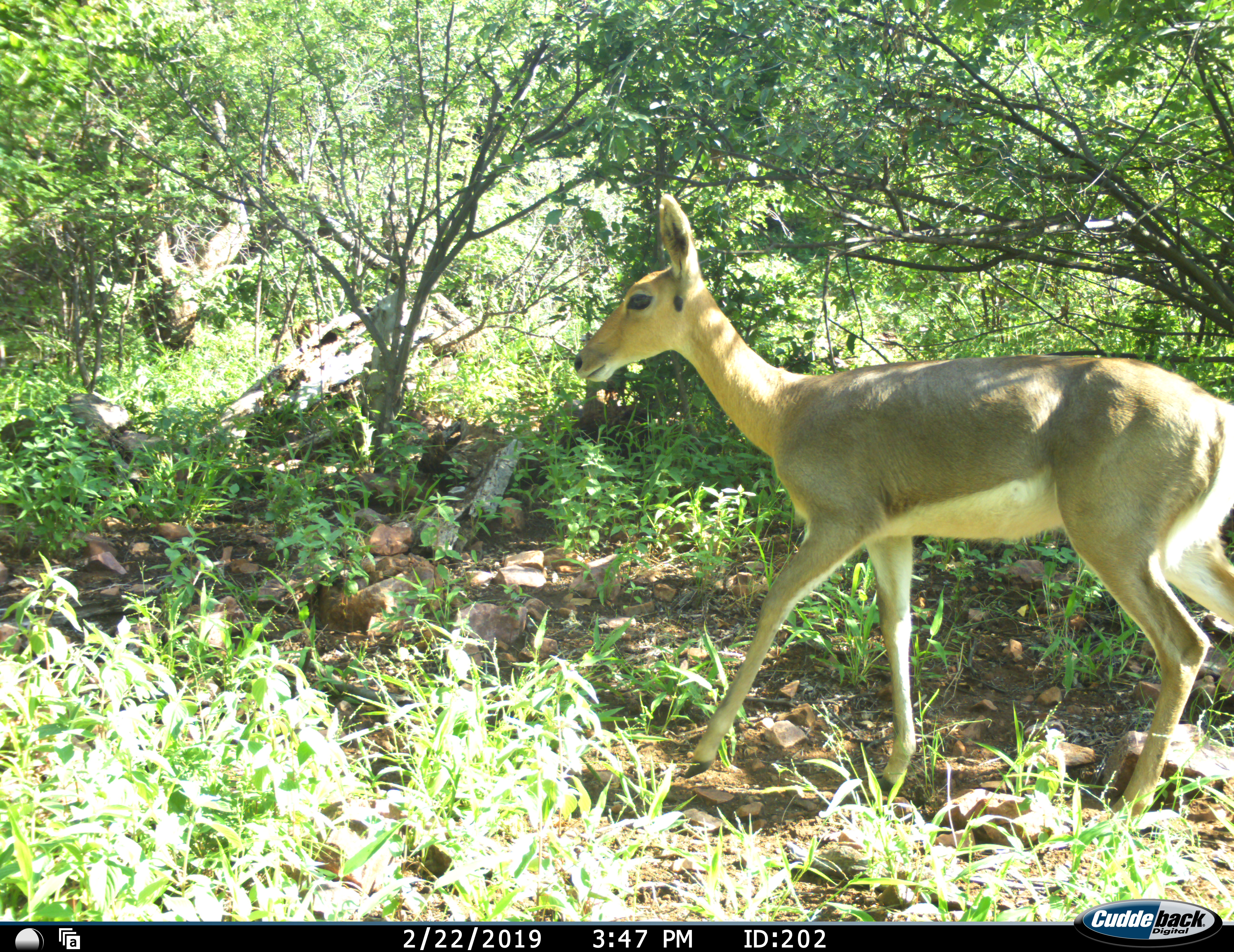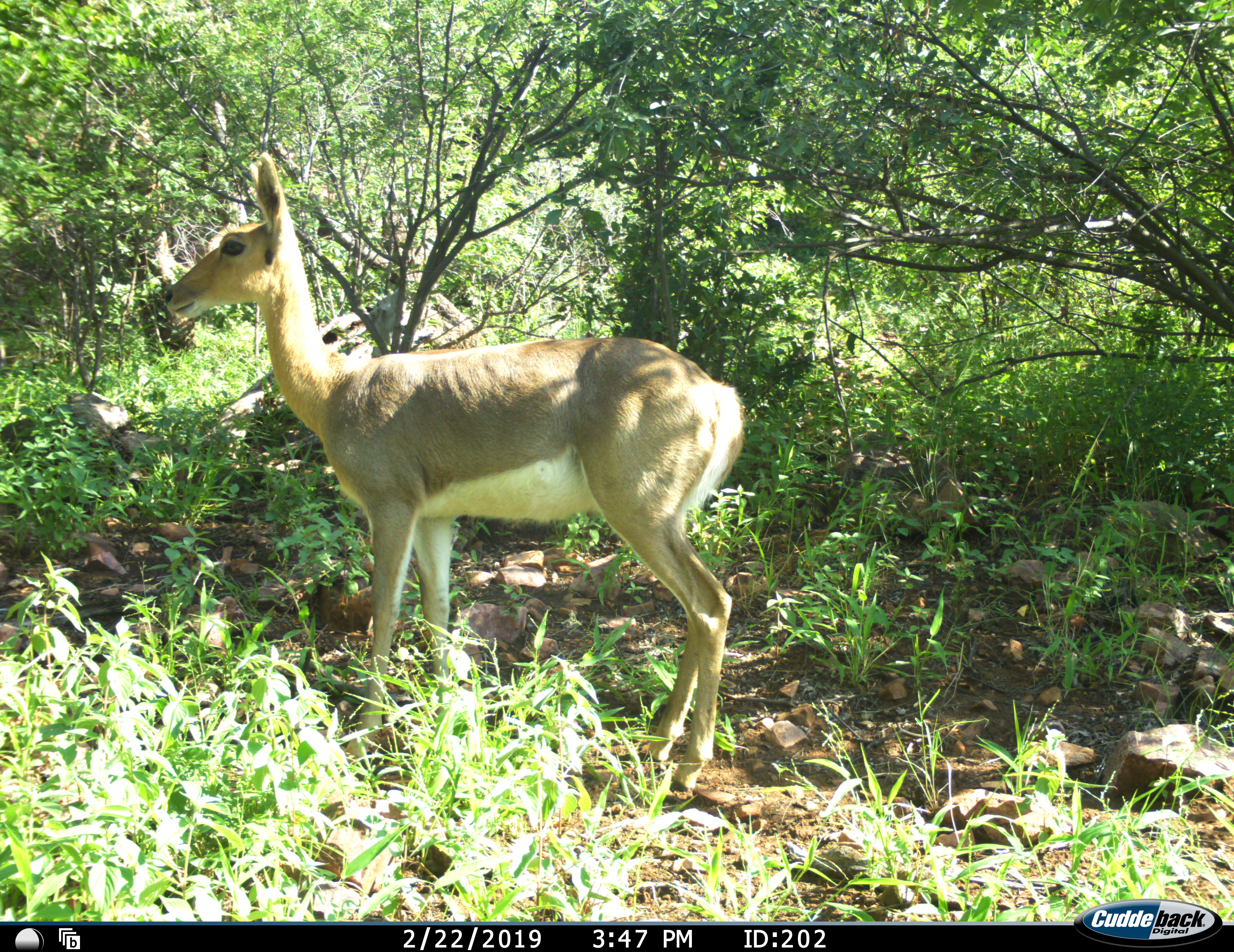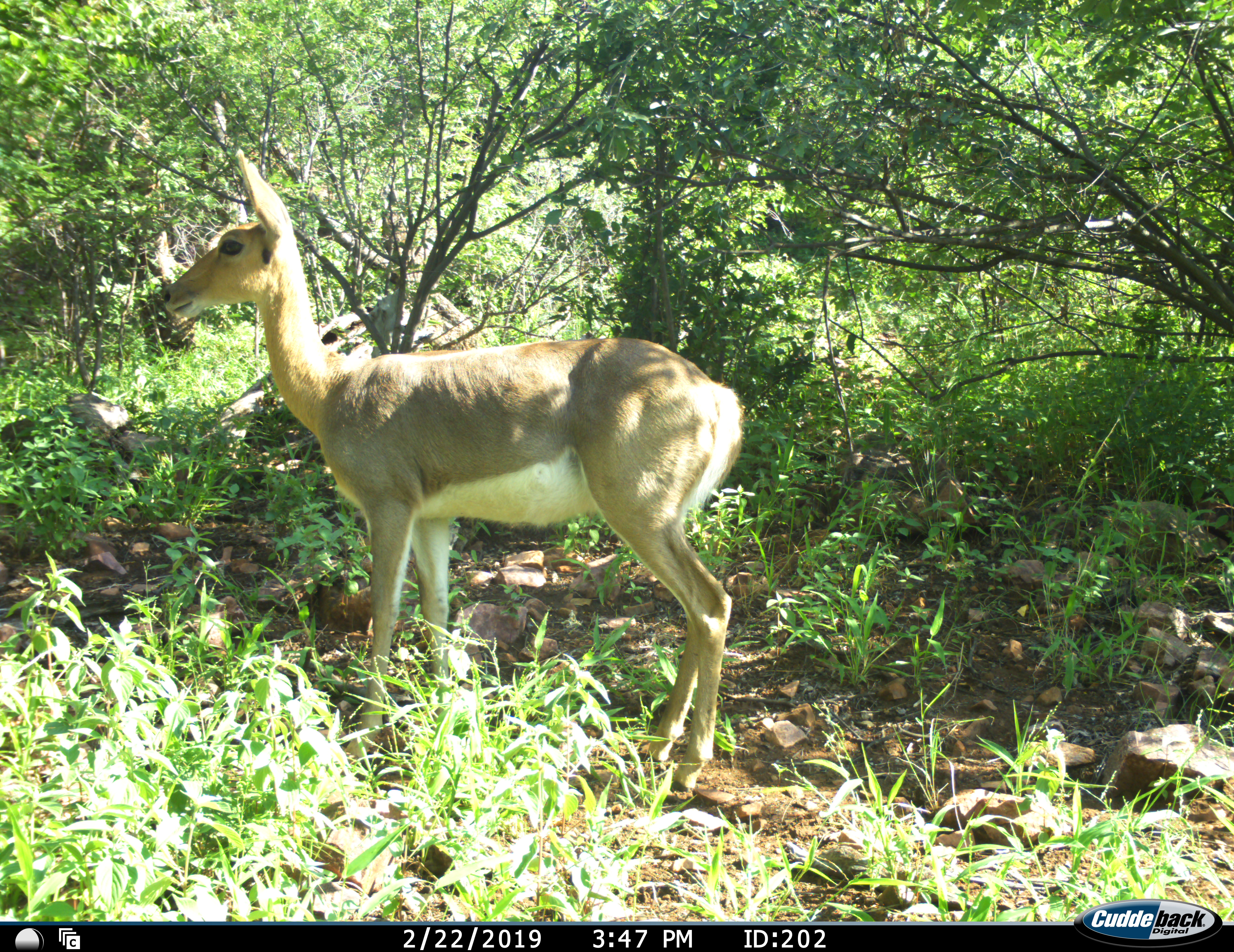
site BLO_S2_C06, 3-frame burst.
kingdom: Animalia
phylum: Chordata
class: Mammalia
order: Artiodactyla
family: Bovidae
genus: Redunca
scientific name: Redunca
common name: reedbuck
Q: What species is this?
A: Reedbuck (Redunca).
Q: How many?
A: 1.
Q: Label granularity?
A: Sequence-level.